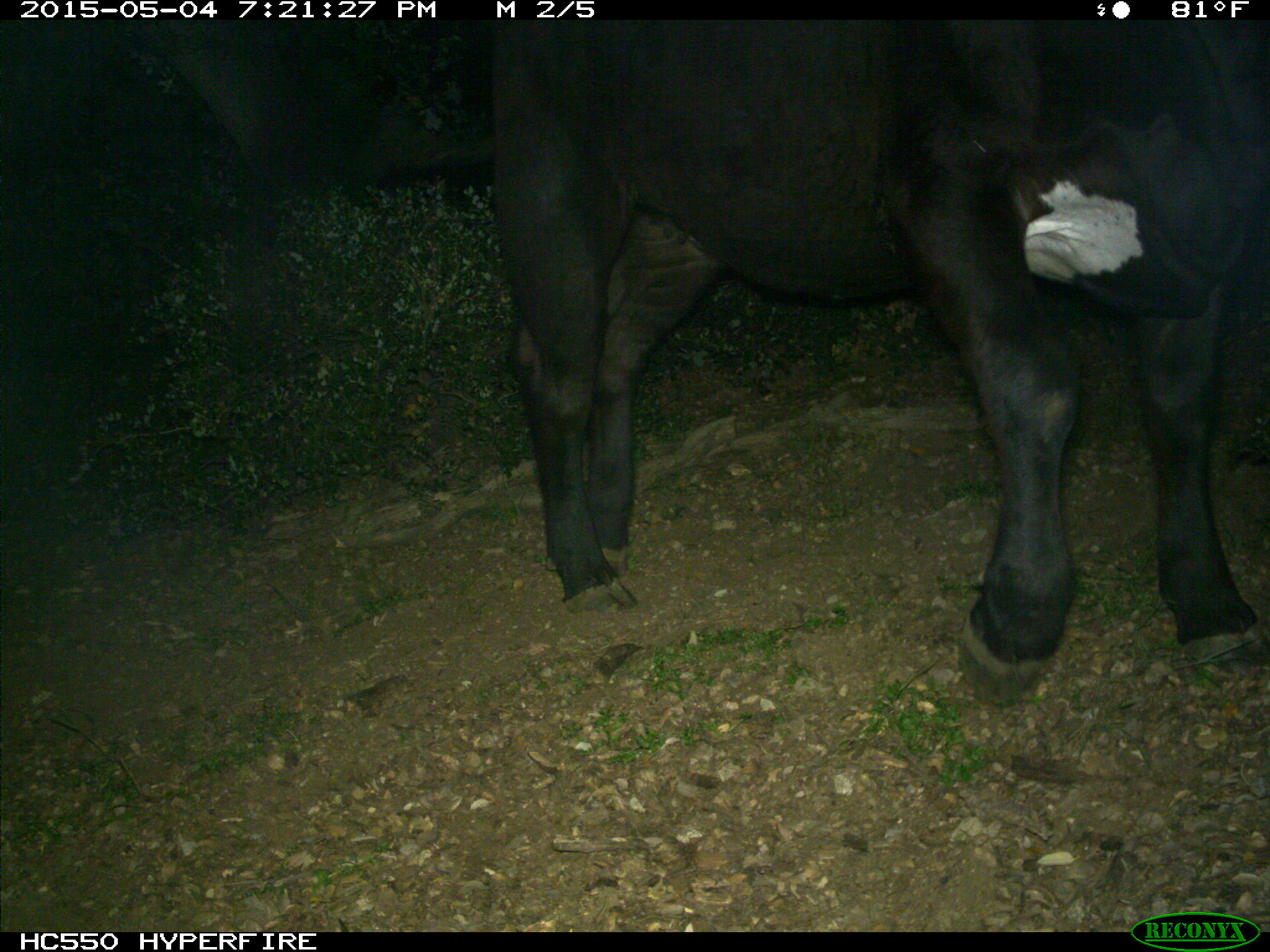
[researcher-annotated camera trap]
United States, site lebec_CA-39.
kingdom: Animalia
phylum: Chordata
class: Mammalia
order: Artiodactyla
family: Bovidae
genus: Bos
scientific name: Bos taurus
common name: domestic cow